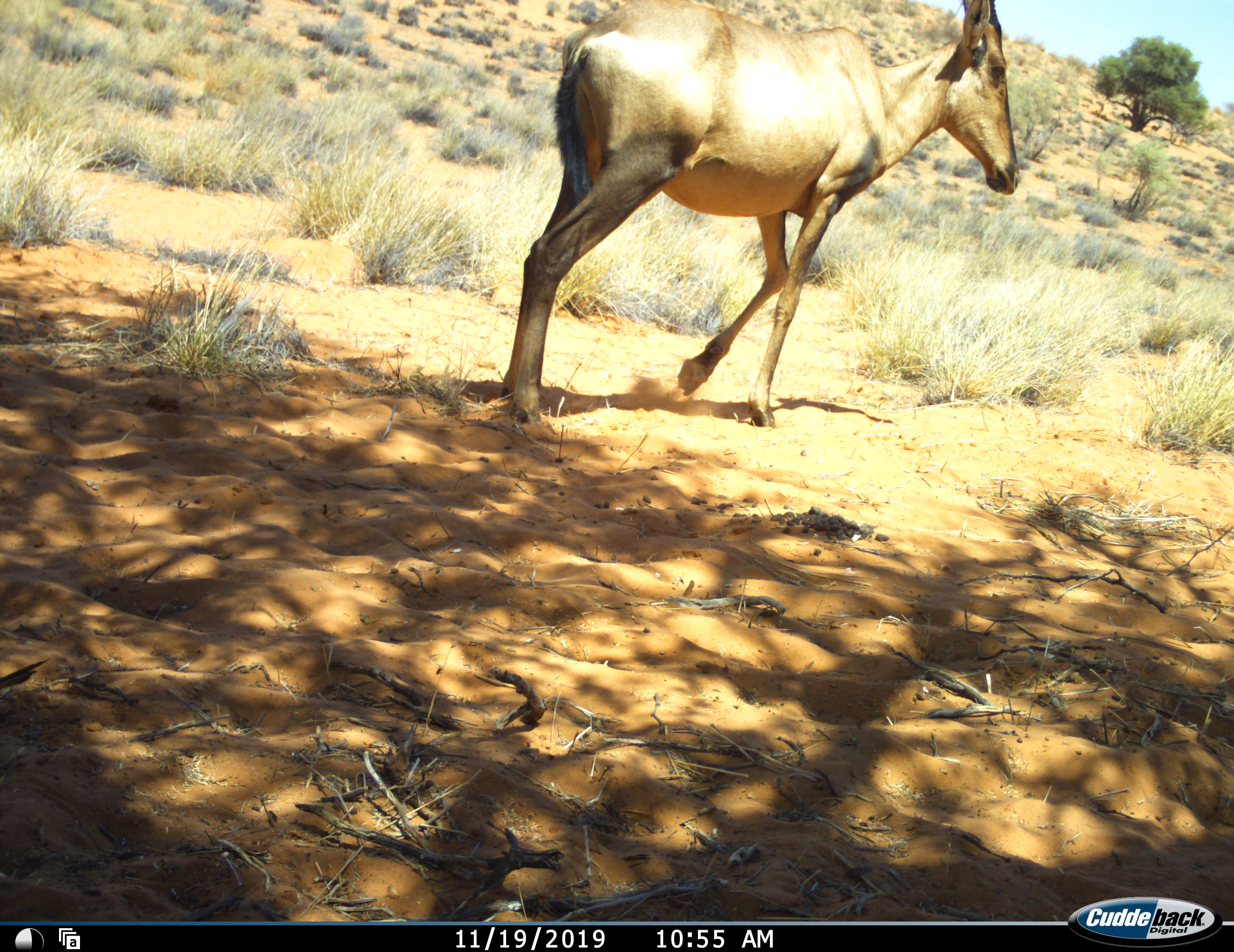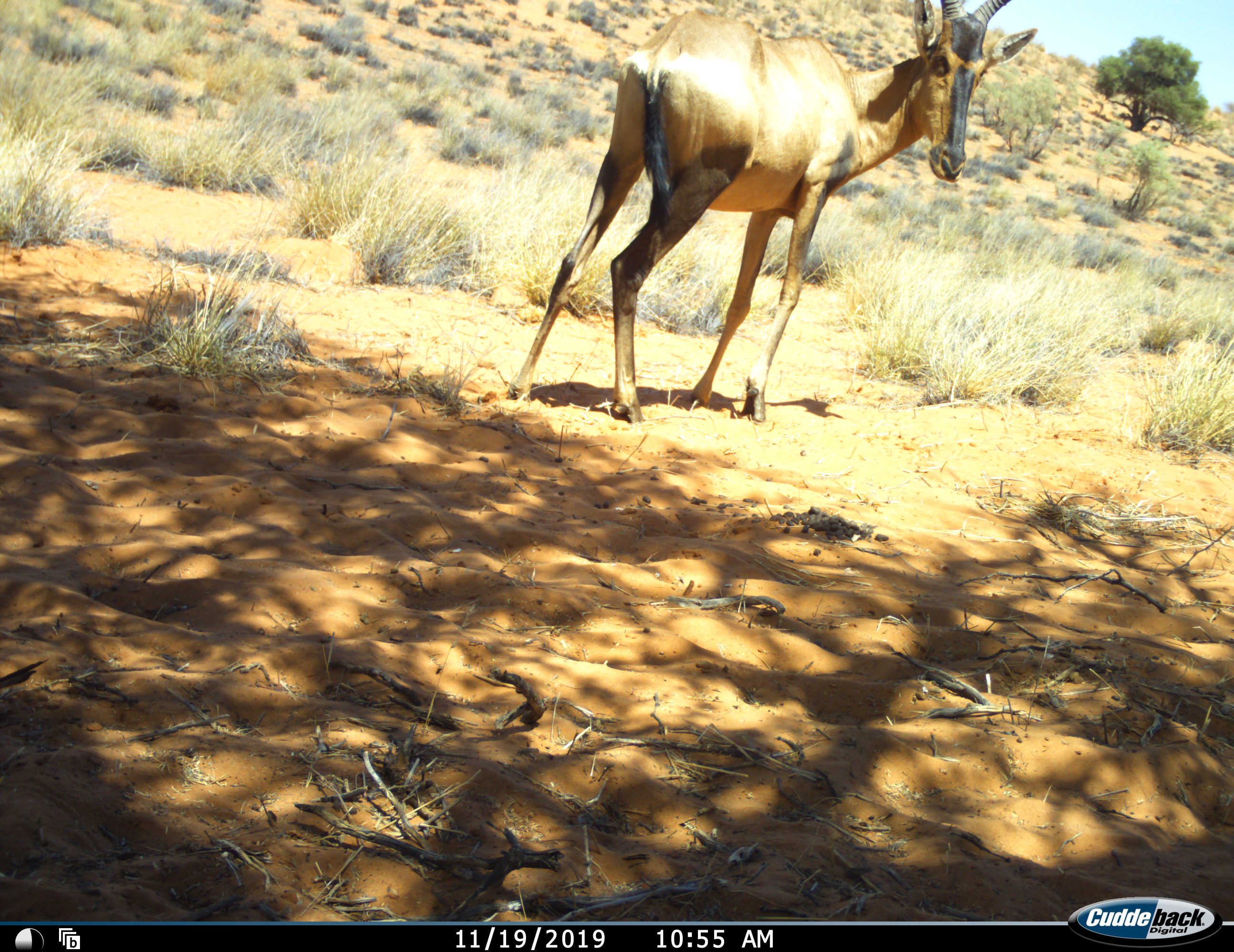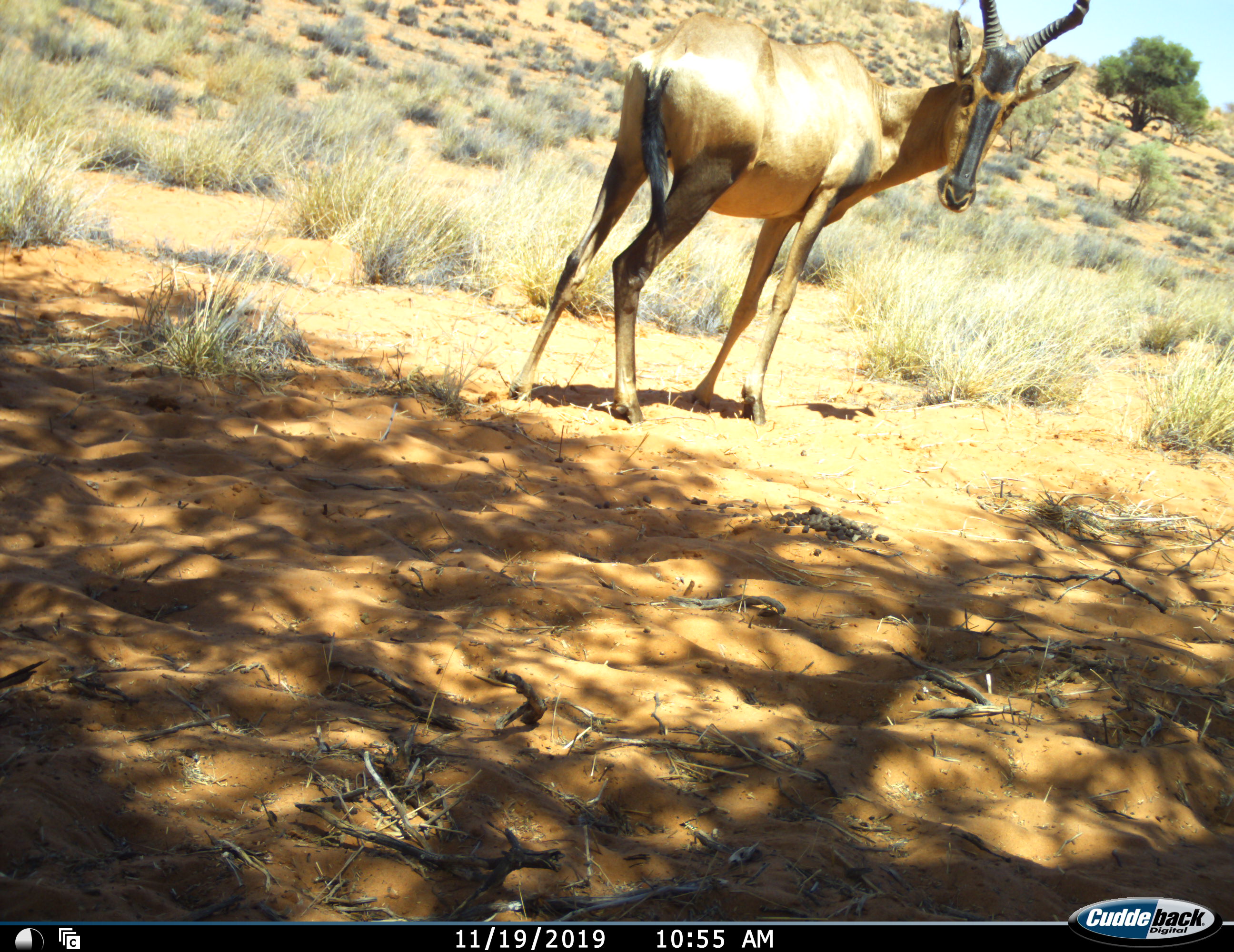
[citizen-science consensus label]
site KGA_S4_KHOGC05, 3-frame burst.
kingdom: Animalia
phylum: Chordata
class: Mammalia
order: Artiodactyla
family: Bovidae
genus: Alcelaphus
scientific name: Alcelaphus buselaphus caama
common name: red hartebeest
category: hartebeestred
Hartebeestred (red hartebeest) (Alcelaphus buselaphus caama), count 1. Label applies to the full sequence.